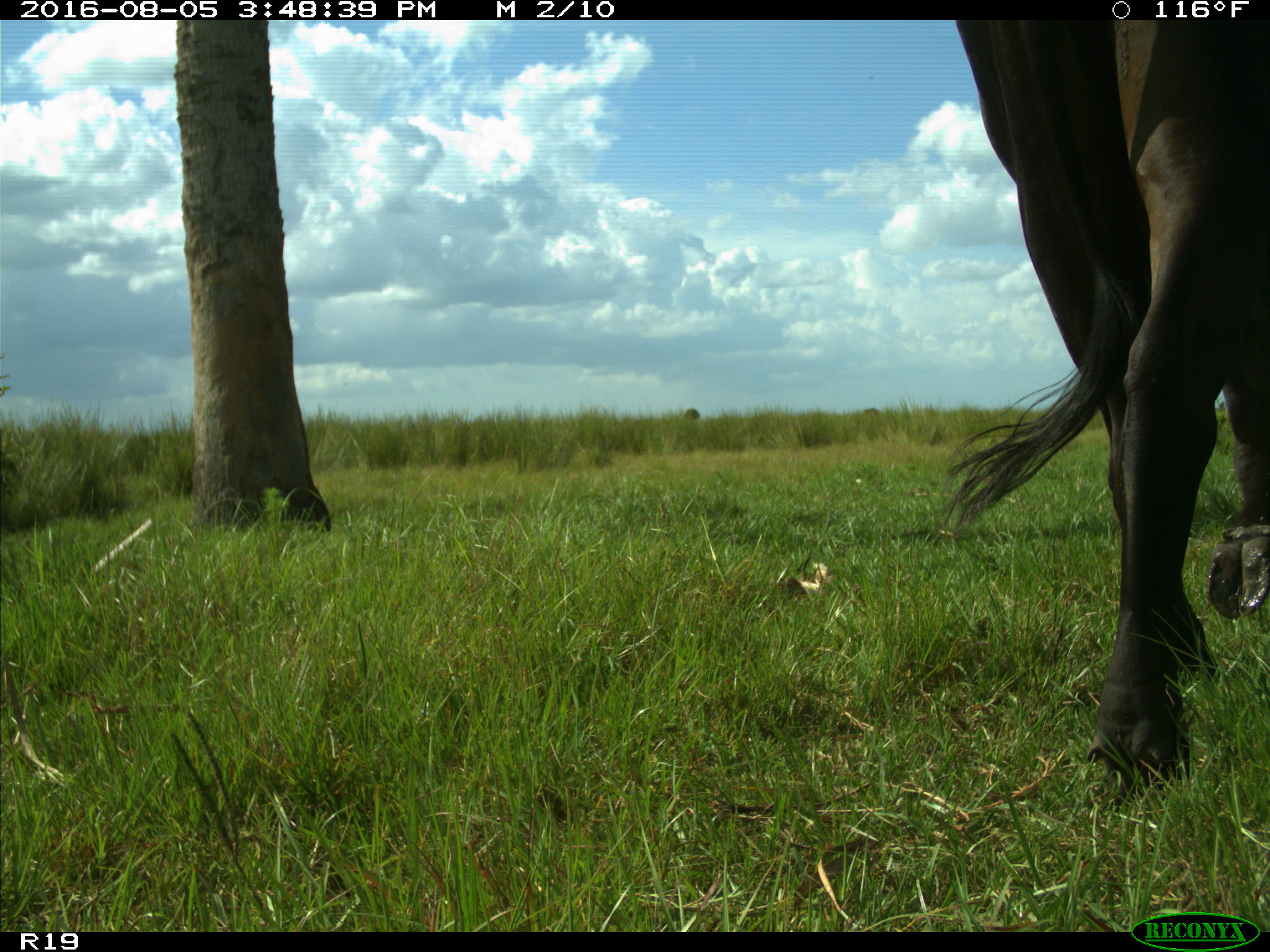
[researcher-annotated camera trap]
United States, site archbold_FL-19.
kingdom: Animalia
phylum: Chordata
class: Mammalia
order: Artiodactyla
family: Bovidae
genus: Bos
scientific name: Bos taurus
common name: domestic cow